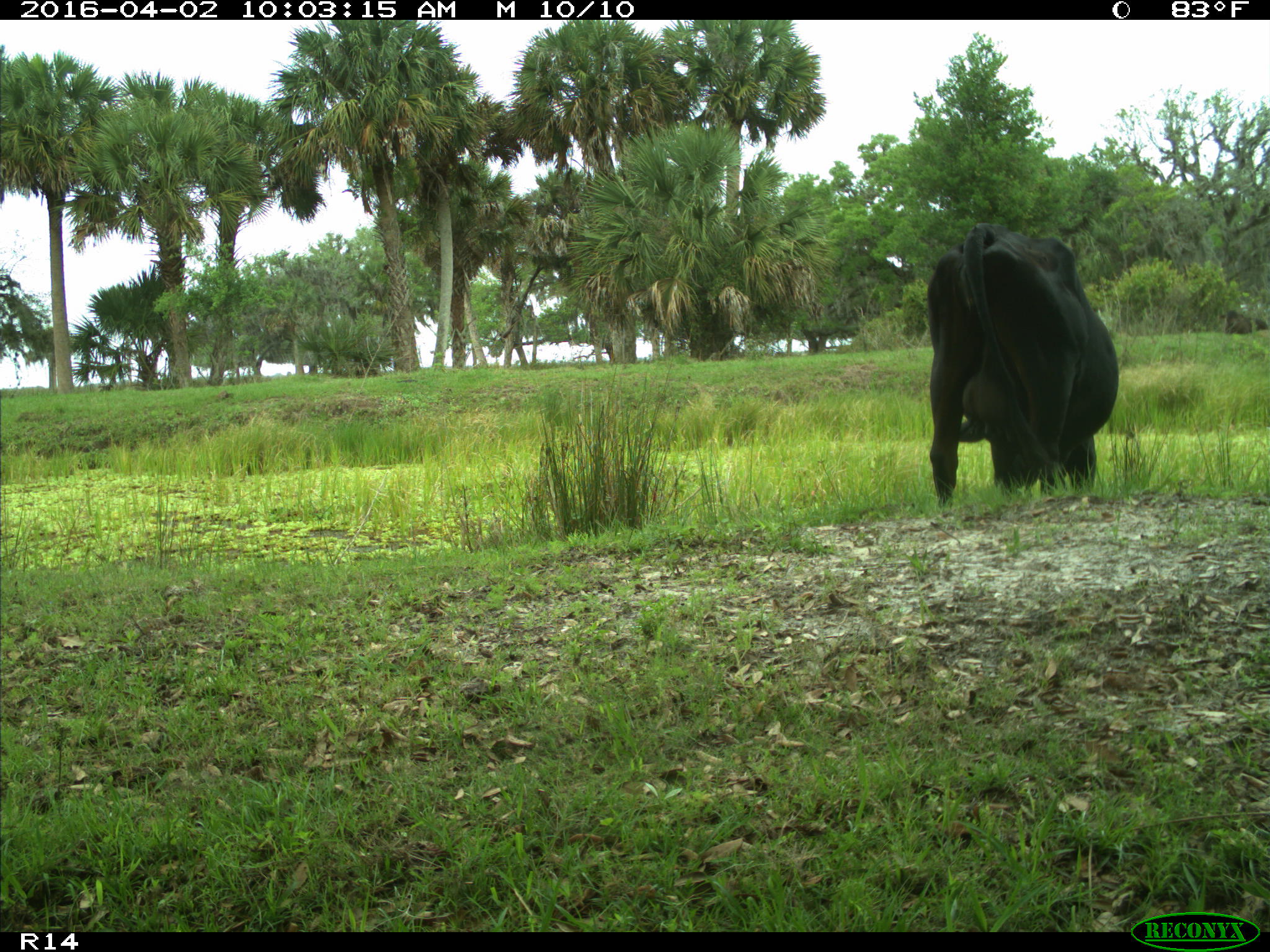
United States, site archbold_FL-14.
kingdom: Animalia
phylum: Chordata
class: Mammalia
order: Artiodactyla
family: Bovidae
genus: Bos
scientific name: Bos taurus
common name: domestic cow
Bos taurus (domestic cow).